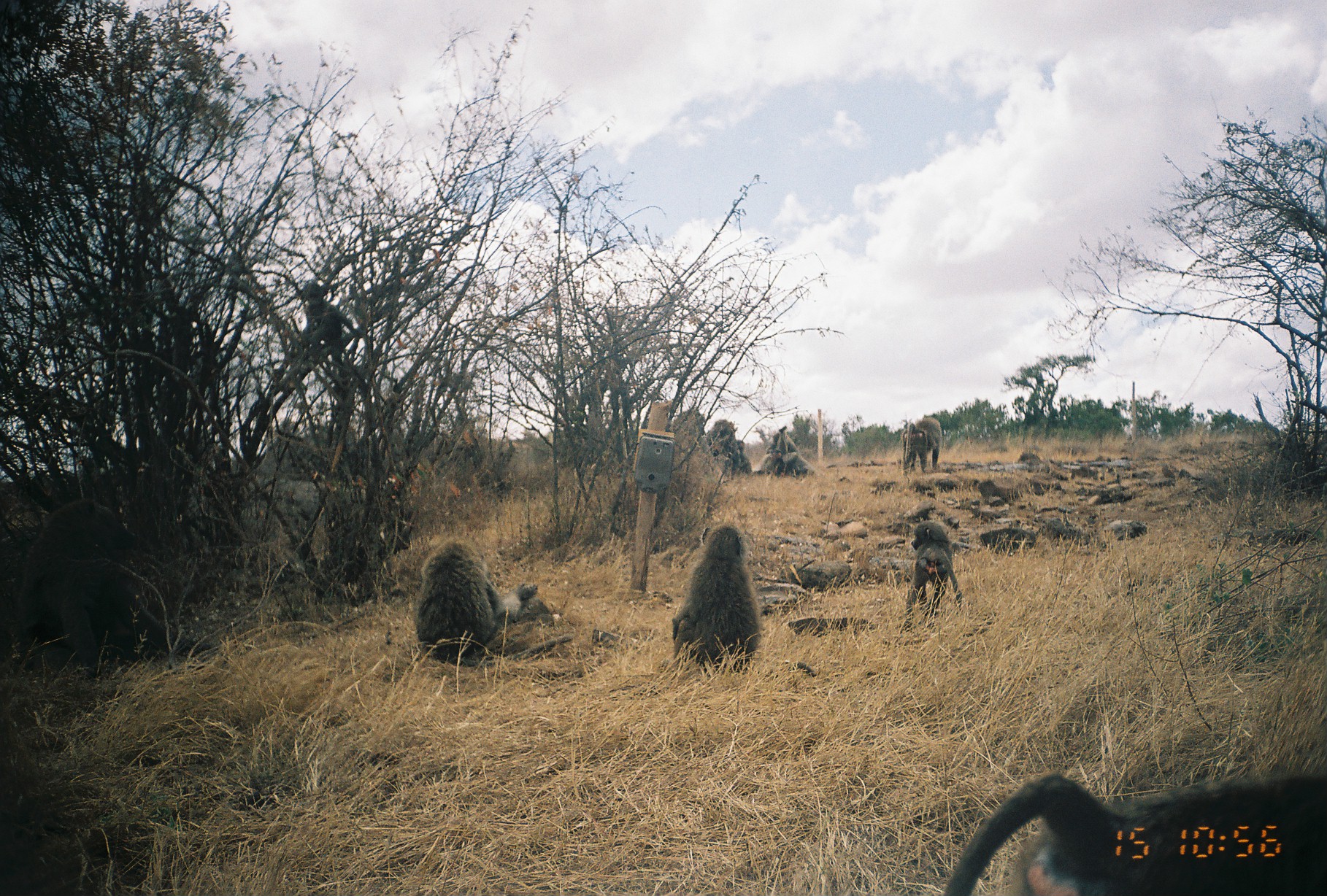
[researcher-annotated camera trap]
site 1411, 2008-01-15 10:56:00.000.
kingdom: Animalia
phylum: Chordata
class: Mammalia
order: Primates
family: Cercopithecidae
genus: Papio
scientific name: Papio anubis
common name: olive baboon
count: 9